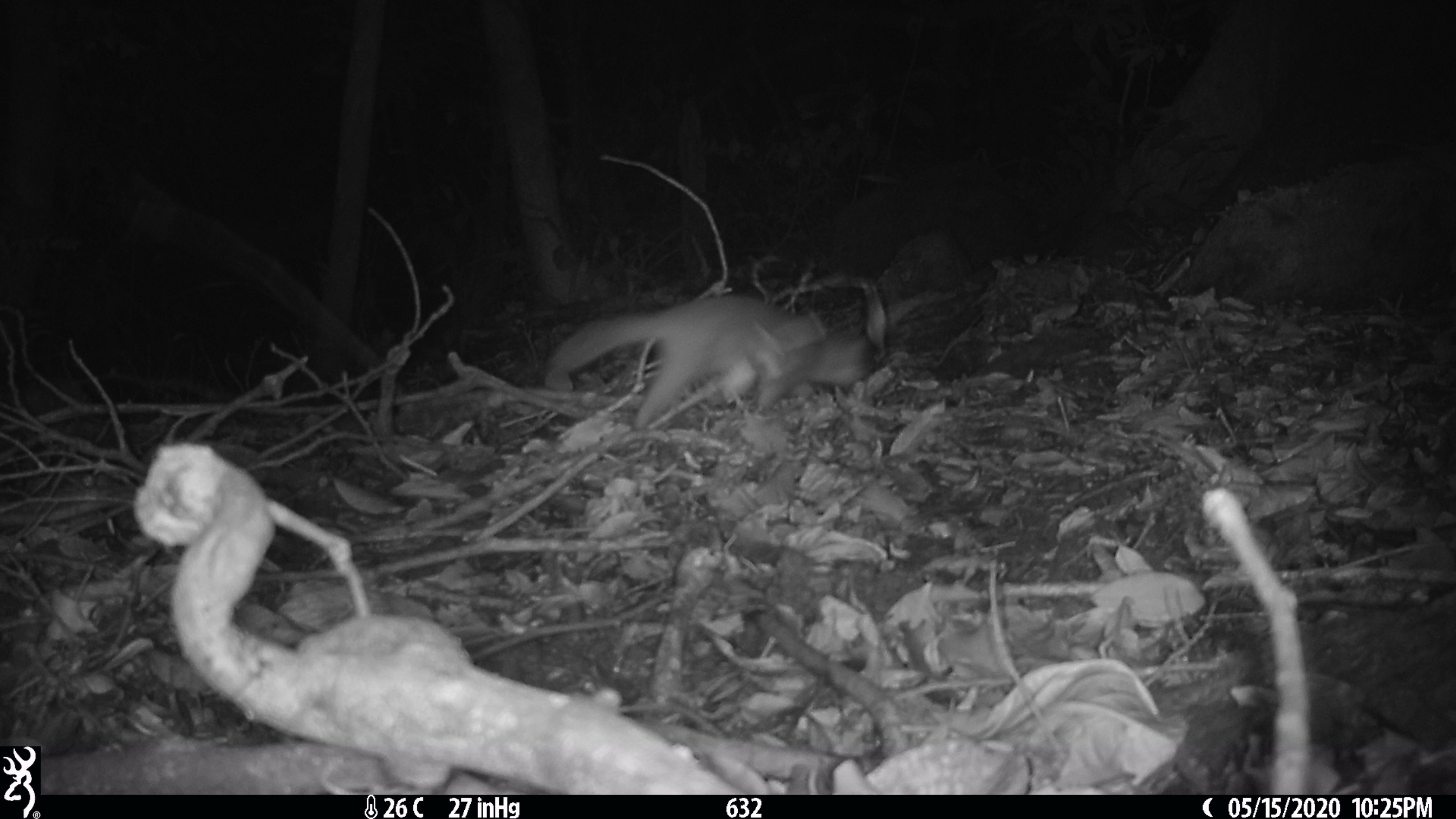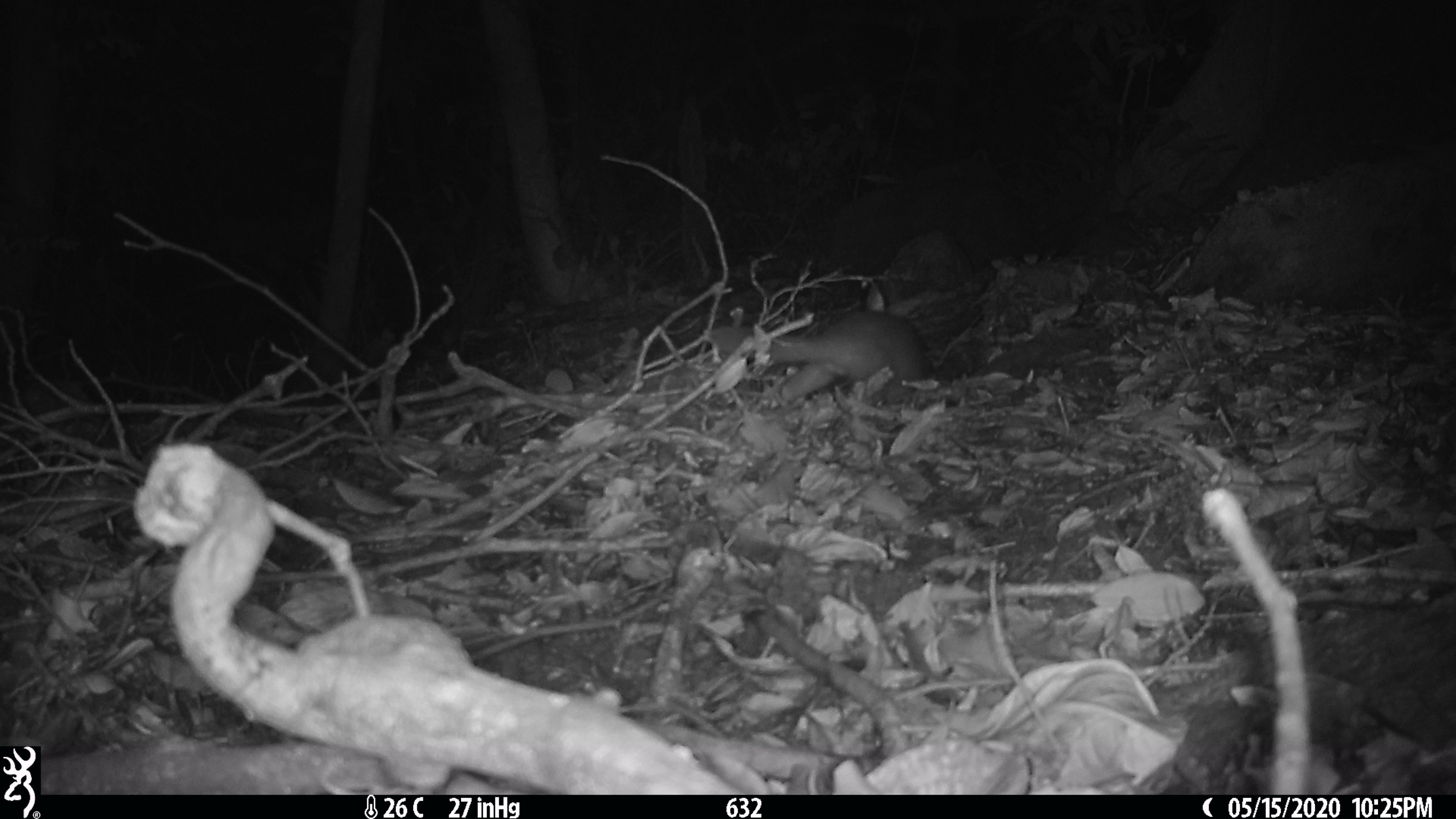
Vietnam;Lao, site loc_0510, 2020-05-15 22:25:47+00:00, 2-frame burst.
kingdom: Animalia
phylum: Chordata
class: Mammalia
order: Carnivora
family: Mustelidae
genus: Melogale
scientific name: Melogale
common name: ferret badger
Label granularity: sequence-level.